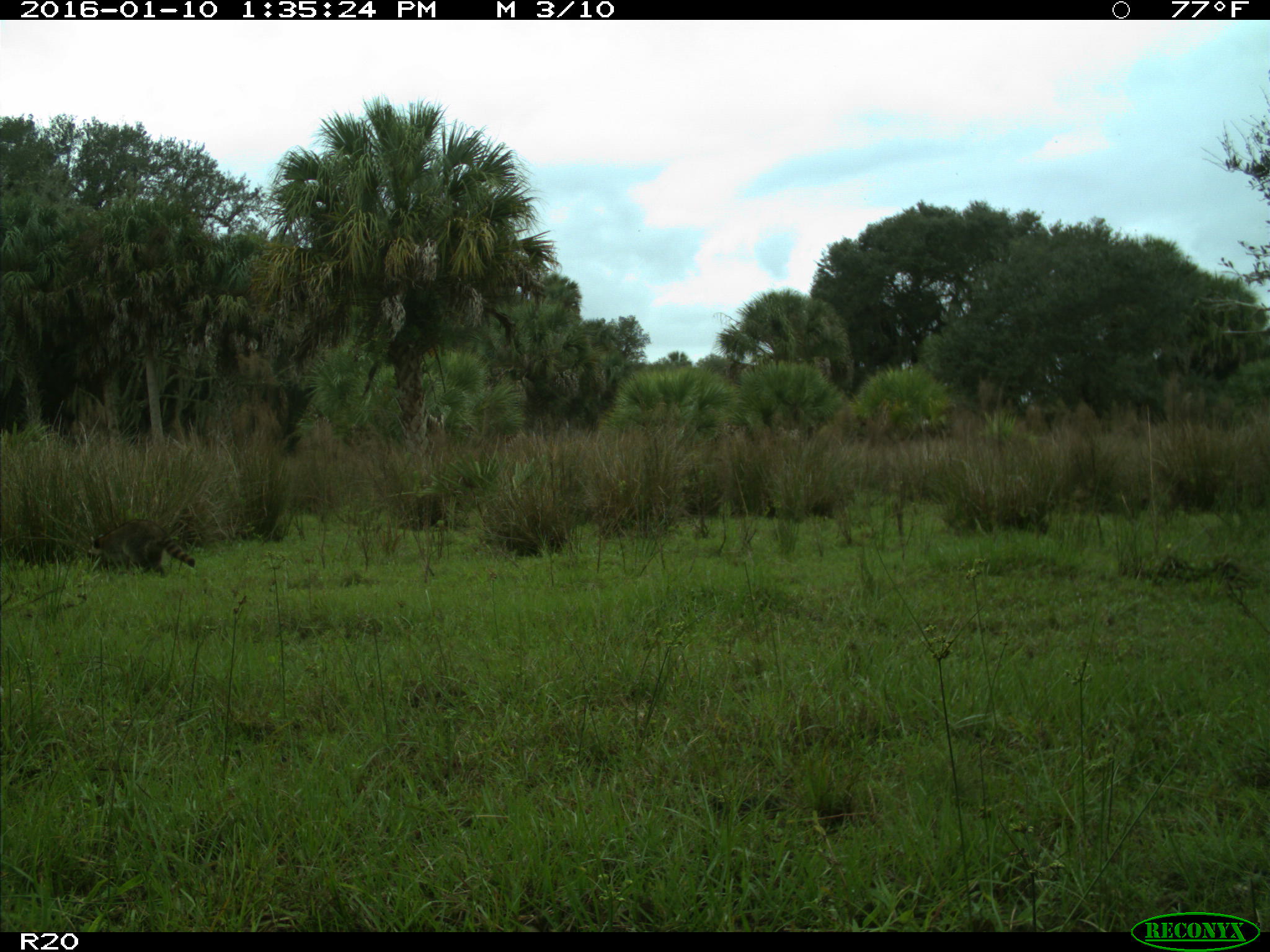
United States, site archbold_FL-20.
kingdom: Animalia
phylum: Chordata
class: Mammalia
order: Carnivora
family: Procyonidae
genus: Procyon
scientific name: Procyon lotor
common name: common raccoon